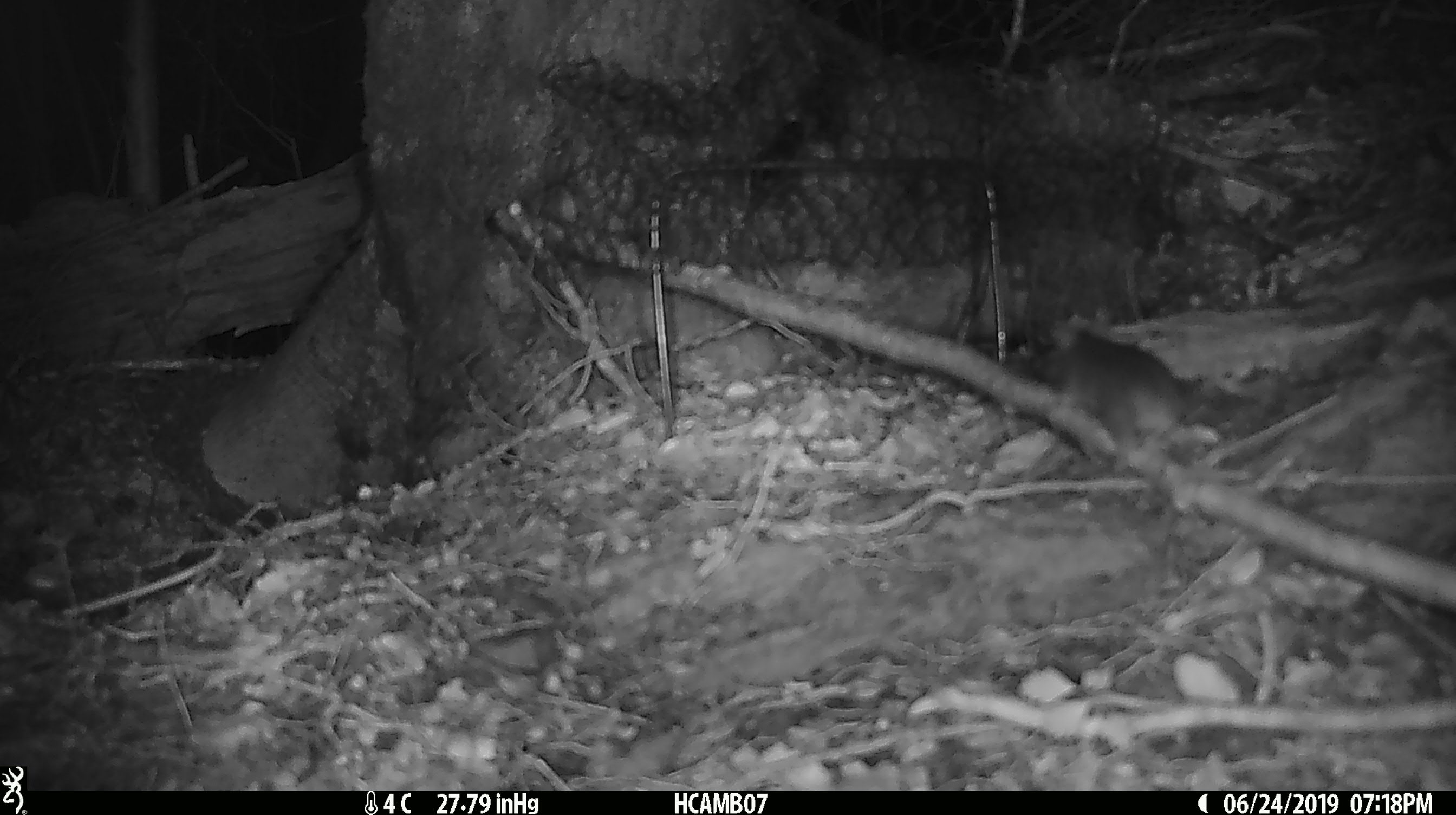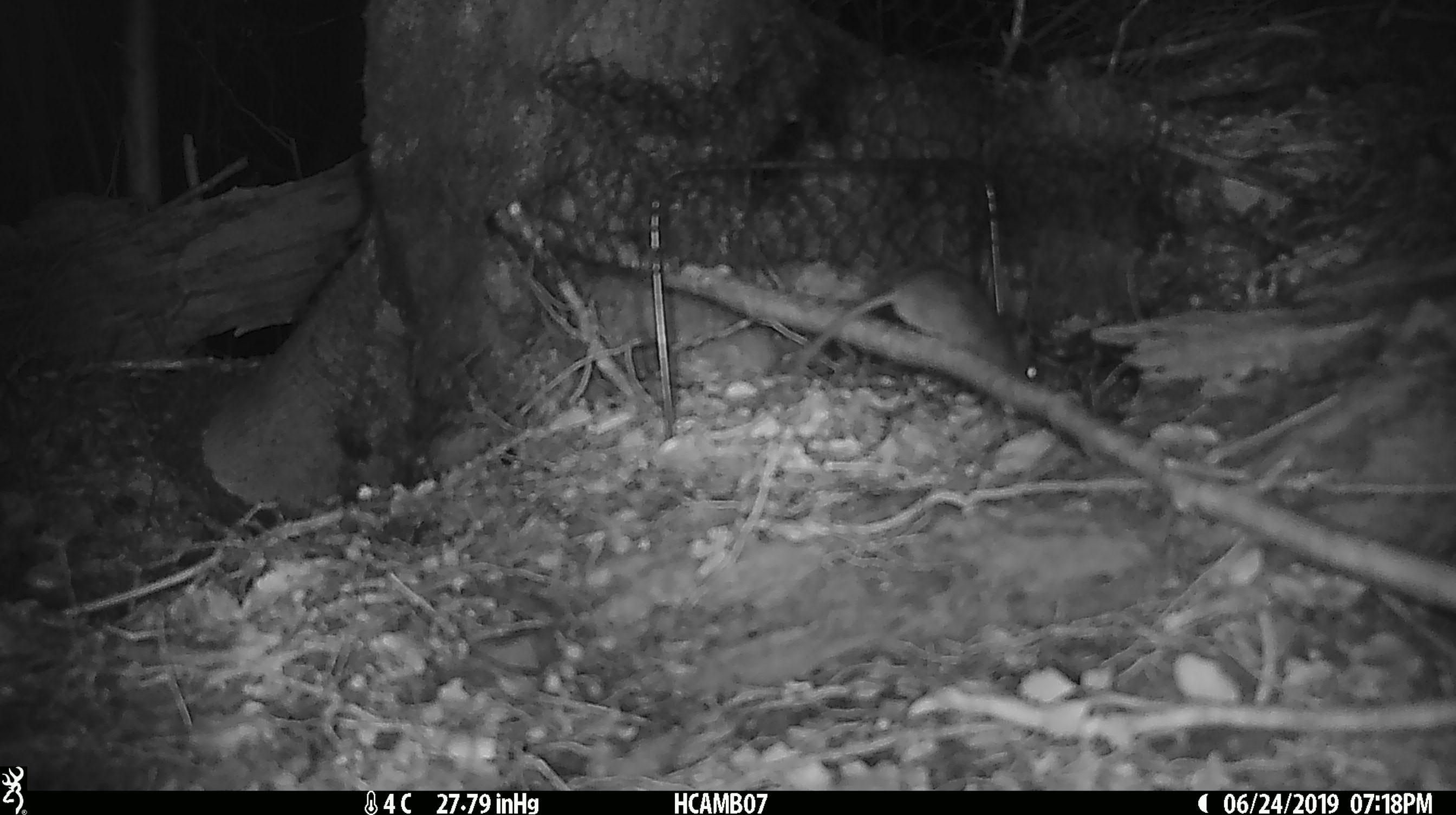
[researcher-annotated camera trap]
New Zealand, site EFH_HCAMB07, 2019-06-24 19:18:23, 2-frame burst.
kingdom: Animalia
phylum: Chordata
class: Mammalia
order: Rodentia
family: Muridae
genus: Mus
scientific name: Mus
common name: mouse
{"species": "mouse (Mus)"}